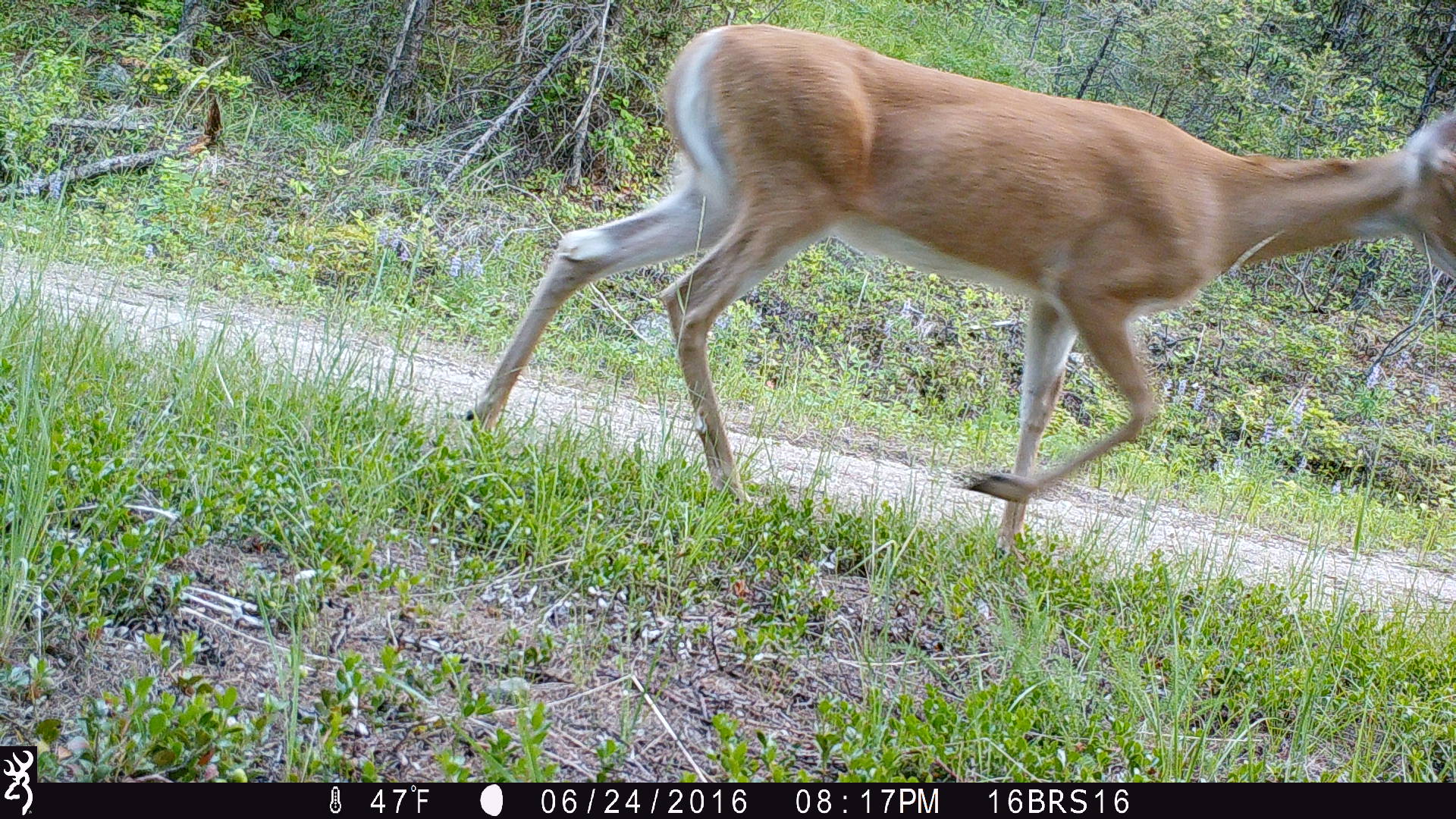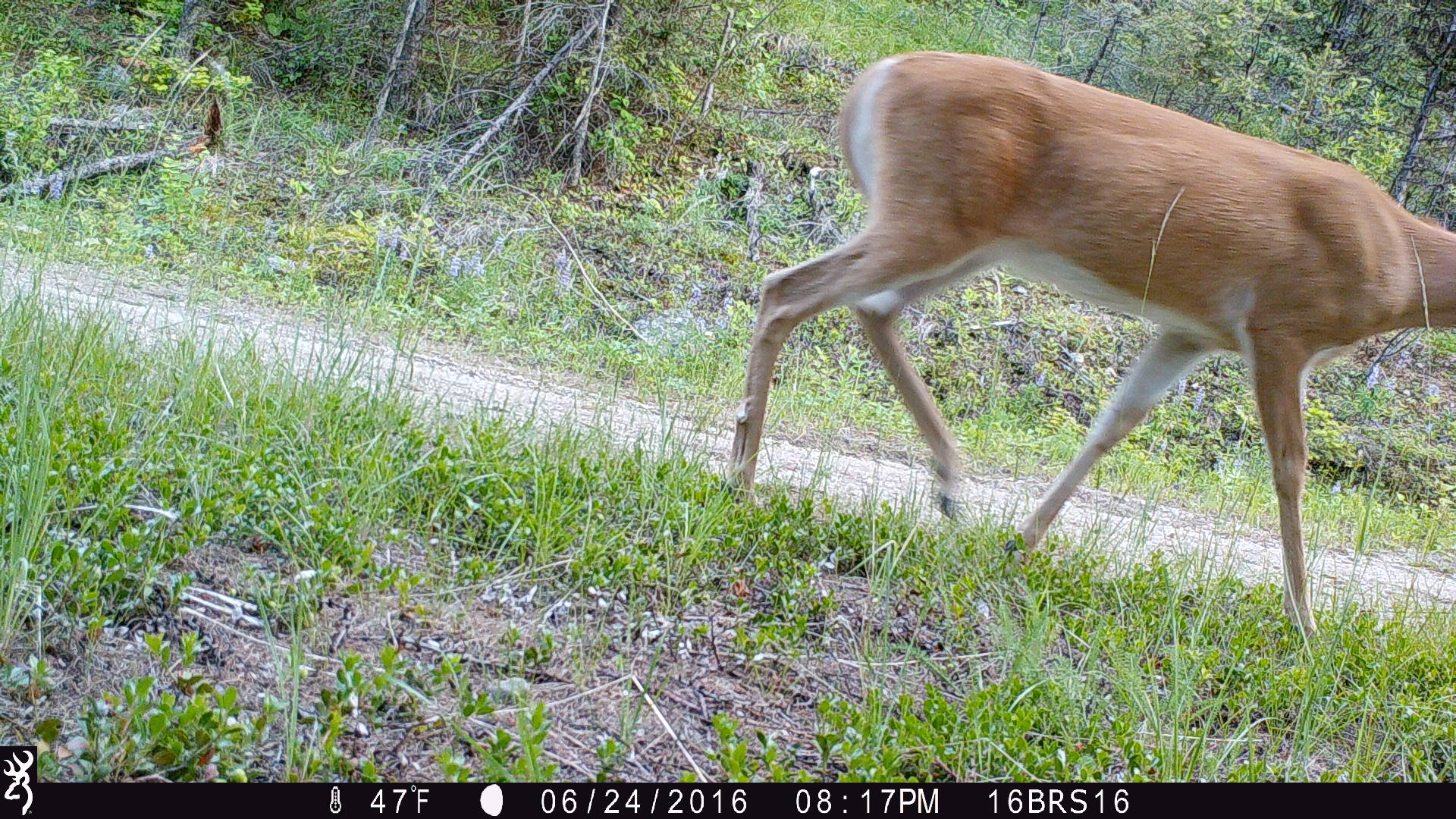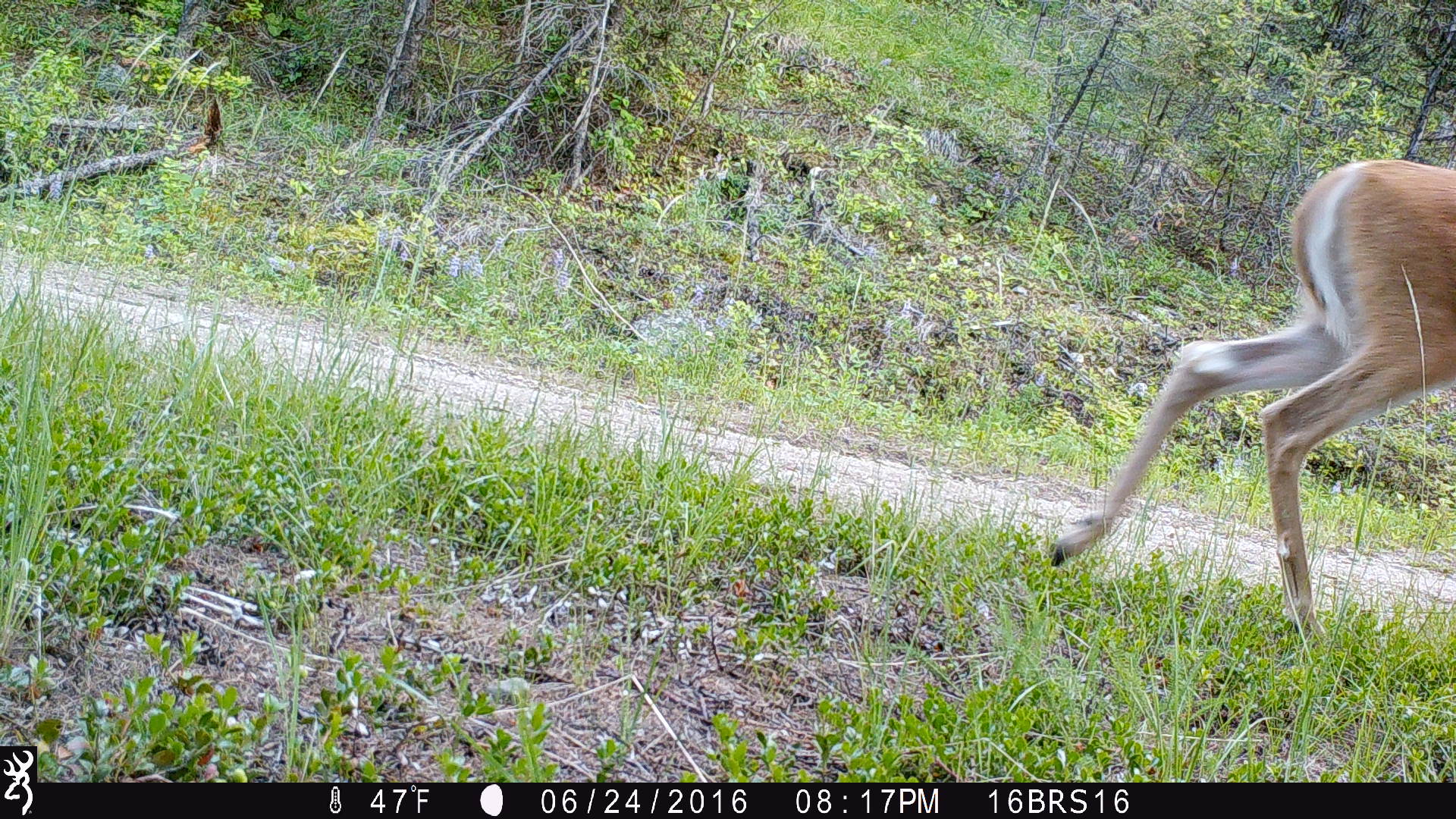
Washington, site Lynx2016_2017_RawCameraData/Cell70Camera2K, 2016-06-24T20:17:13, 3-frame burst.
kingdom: Animalia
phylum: Chordata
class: Mammalia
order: Artiodactyla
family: Cervidae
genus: Odocoileus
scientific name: Odocoileus virginianus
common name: white-tailed deer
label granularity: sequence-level